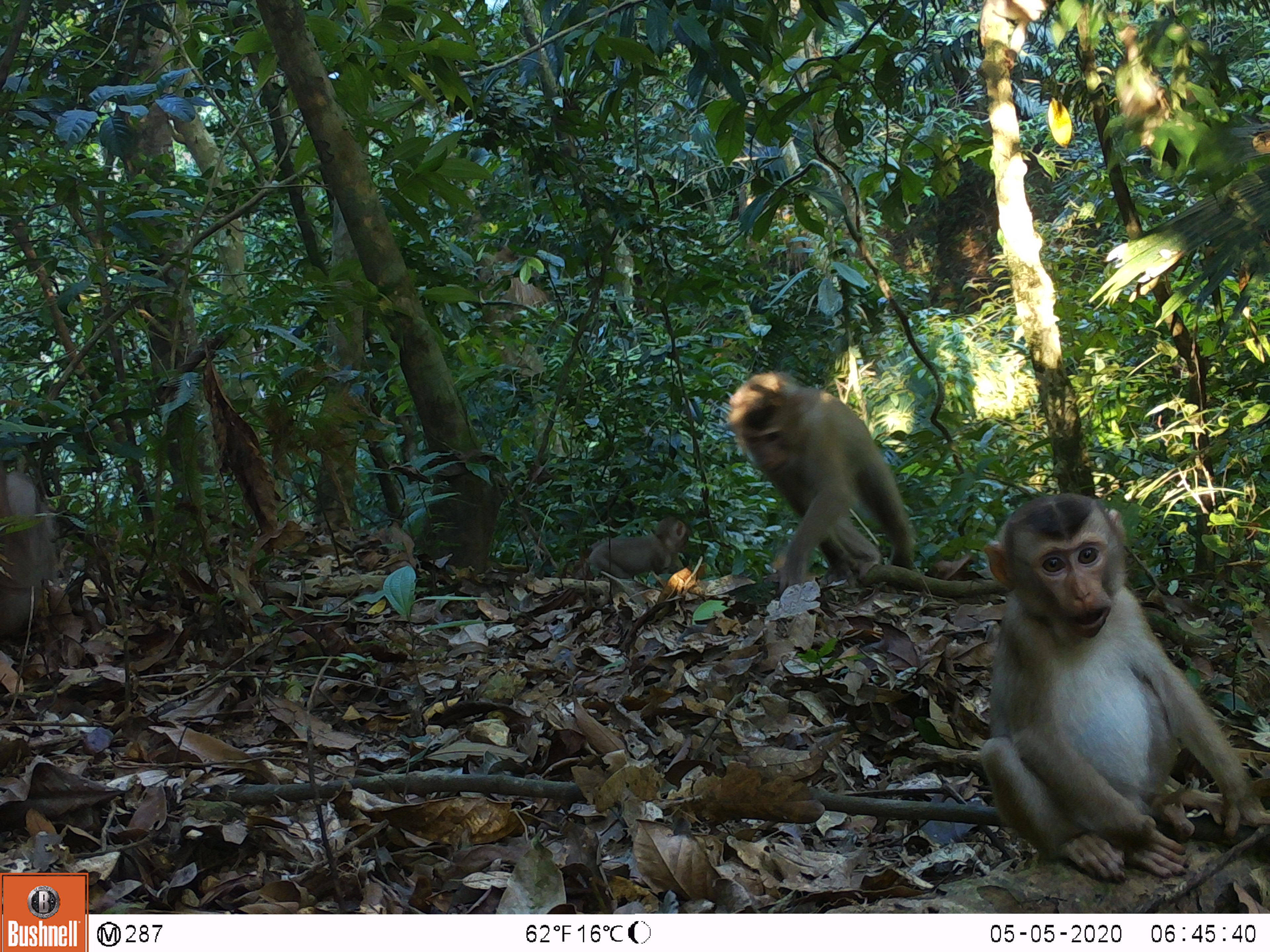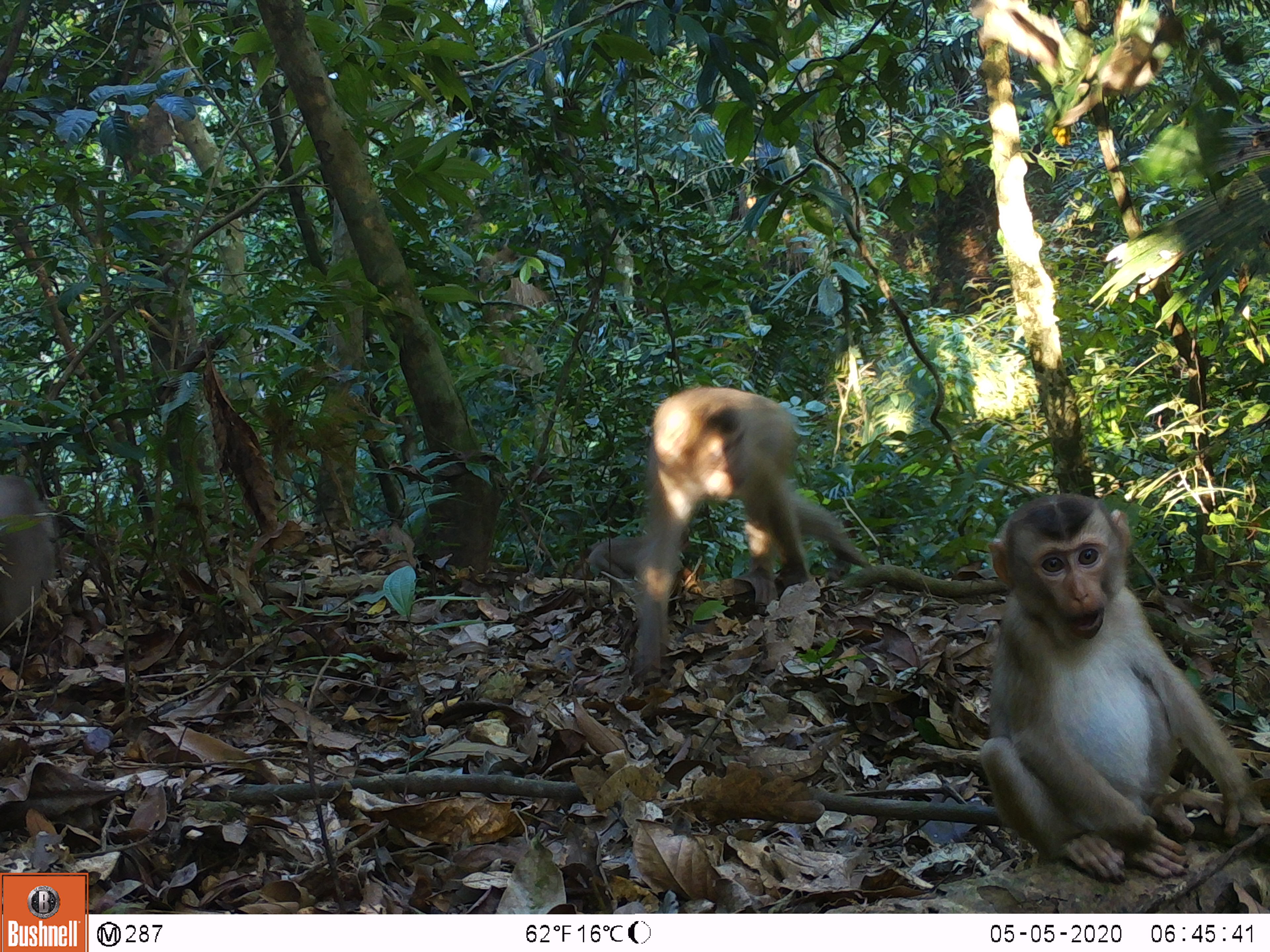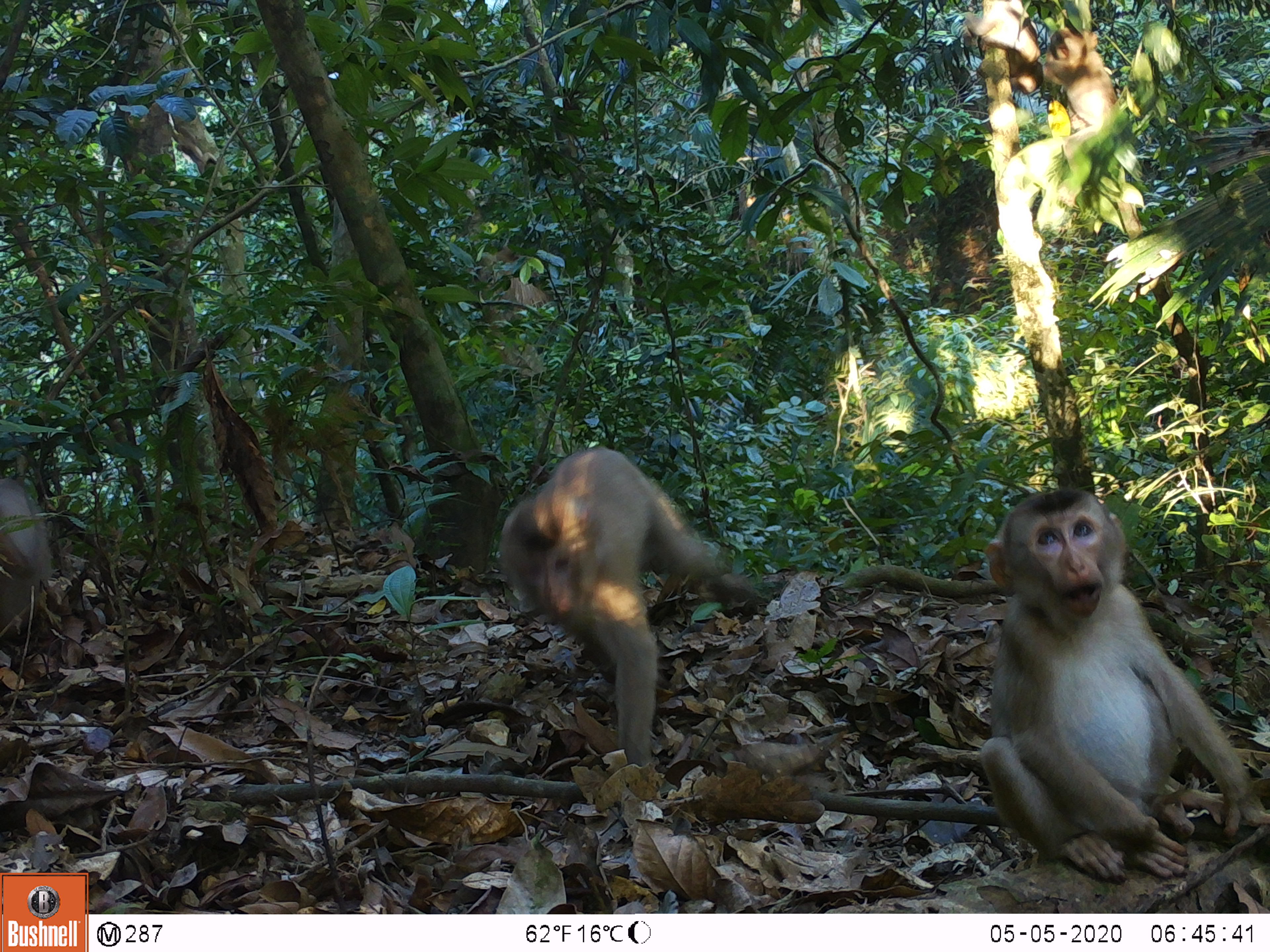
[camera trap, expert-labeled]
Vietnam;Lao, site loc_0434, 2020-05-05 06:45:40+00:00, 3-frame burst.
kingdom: Animalia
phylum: Chordata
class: Mammalia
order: Primates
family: Cercopithecidae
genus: Macaca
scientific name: Macaca nemestrina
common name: pig-tailed macaque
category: pig tailed macaque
Pig tailed macaque (pig-tailed macaque) (Macaca nemestrina). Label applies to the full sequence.